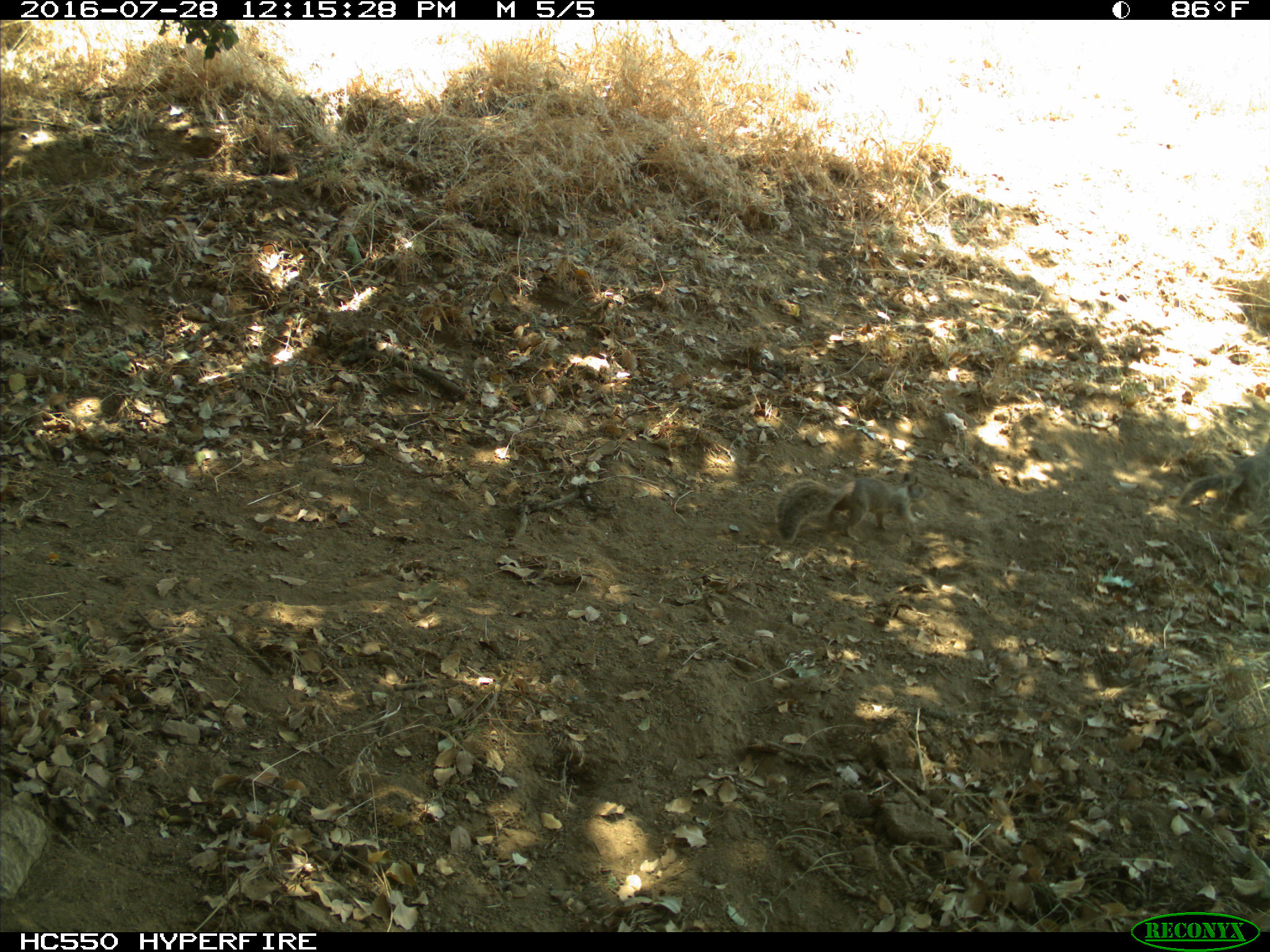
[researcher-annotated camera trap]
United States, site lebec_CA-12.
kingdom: Animalia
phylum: Chordata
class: Mammalia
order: Rodentia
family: Sciuridae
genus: Otospermophilus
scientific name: Otospermophilus beecheyi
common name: california ground squirrel